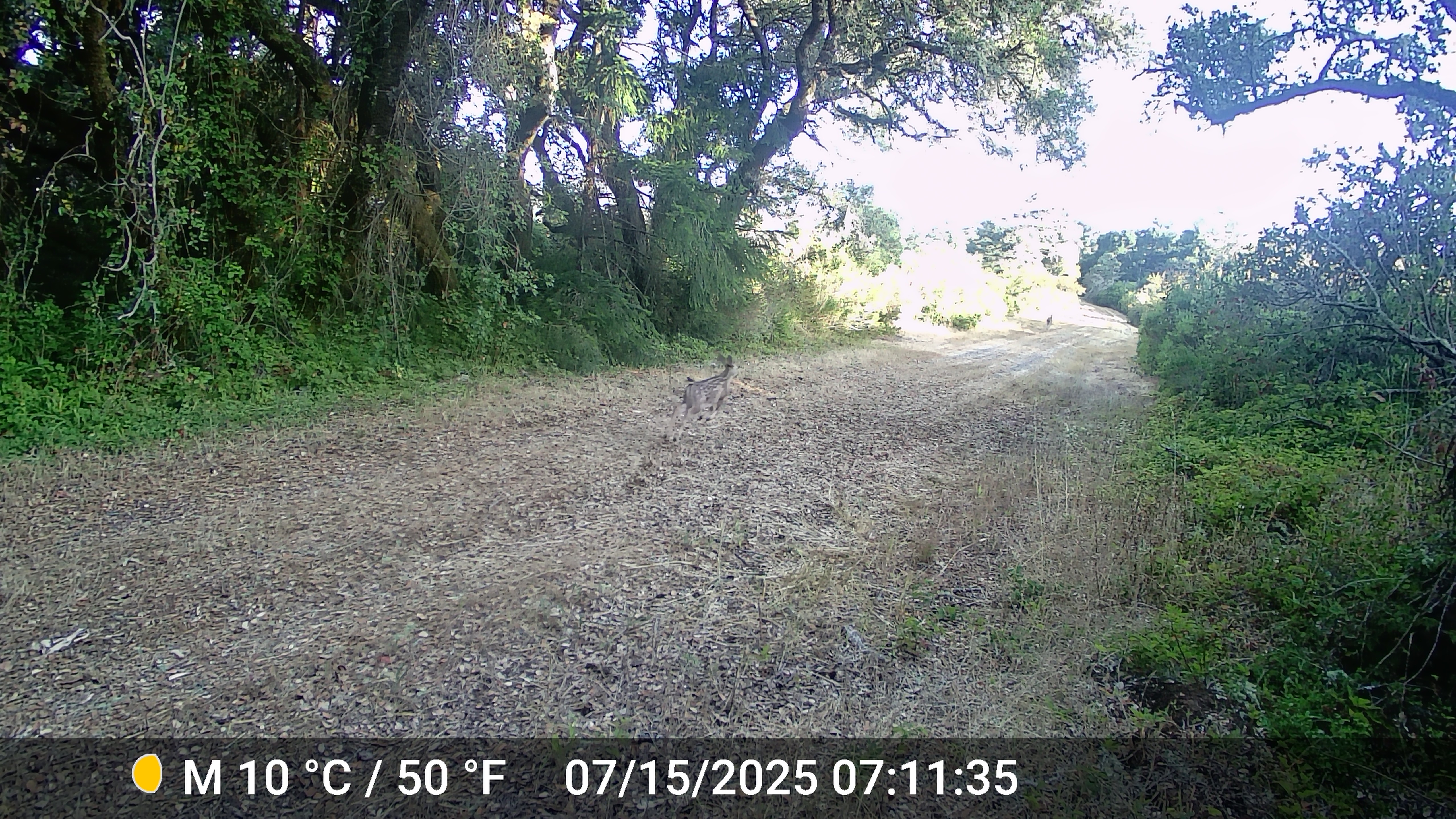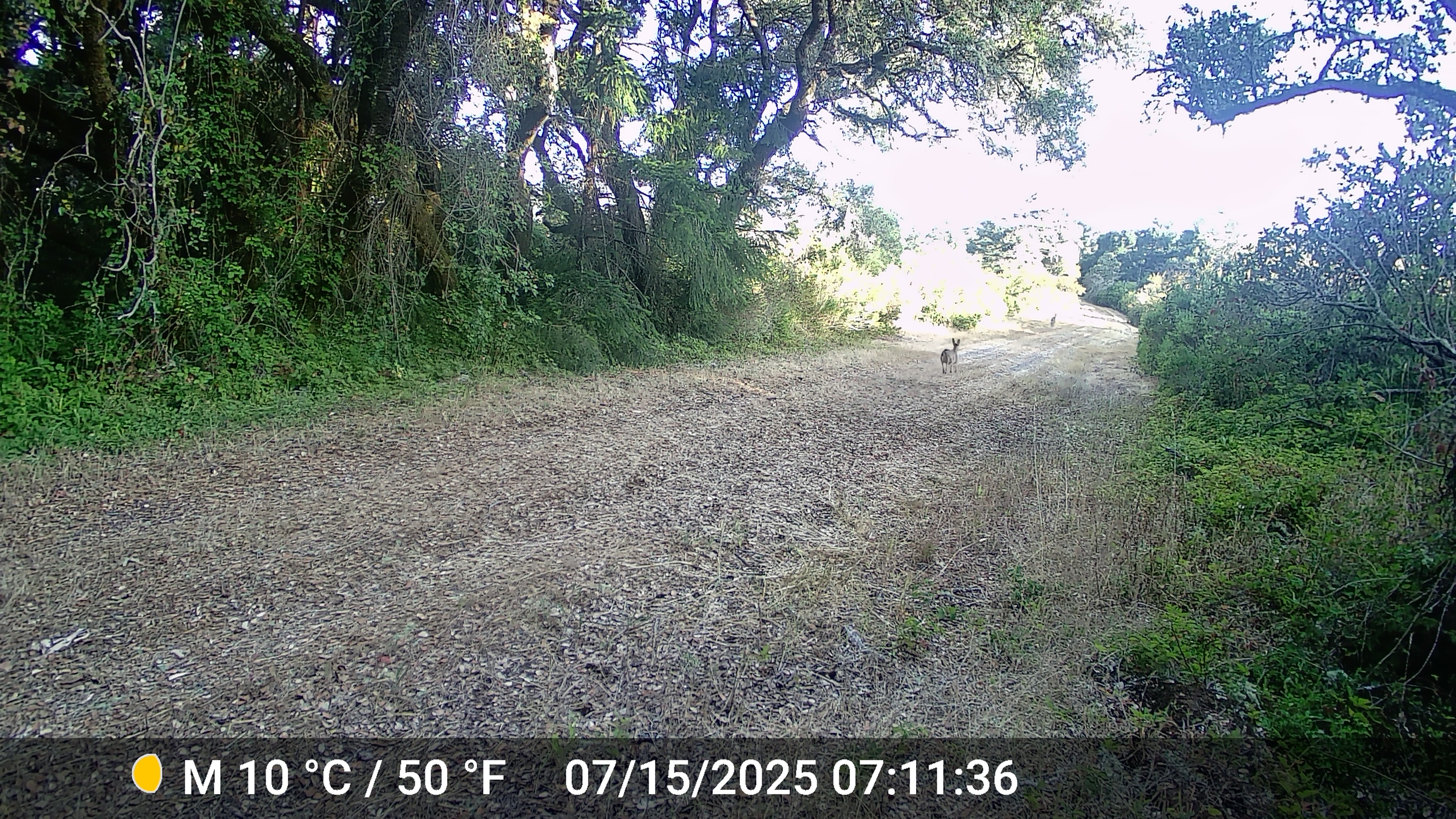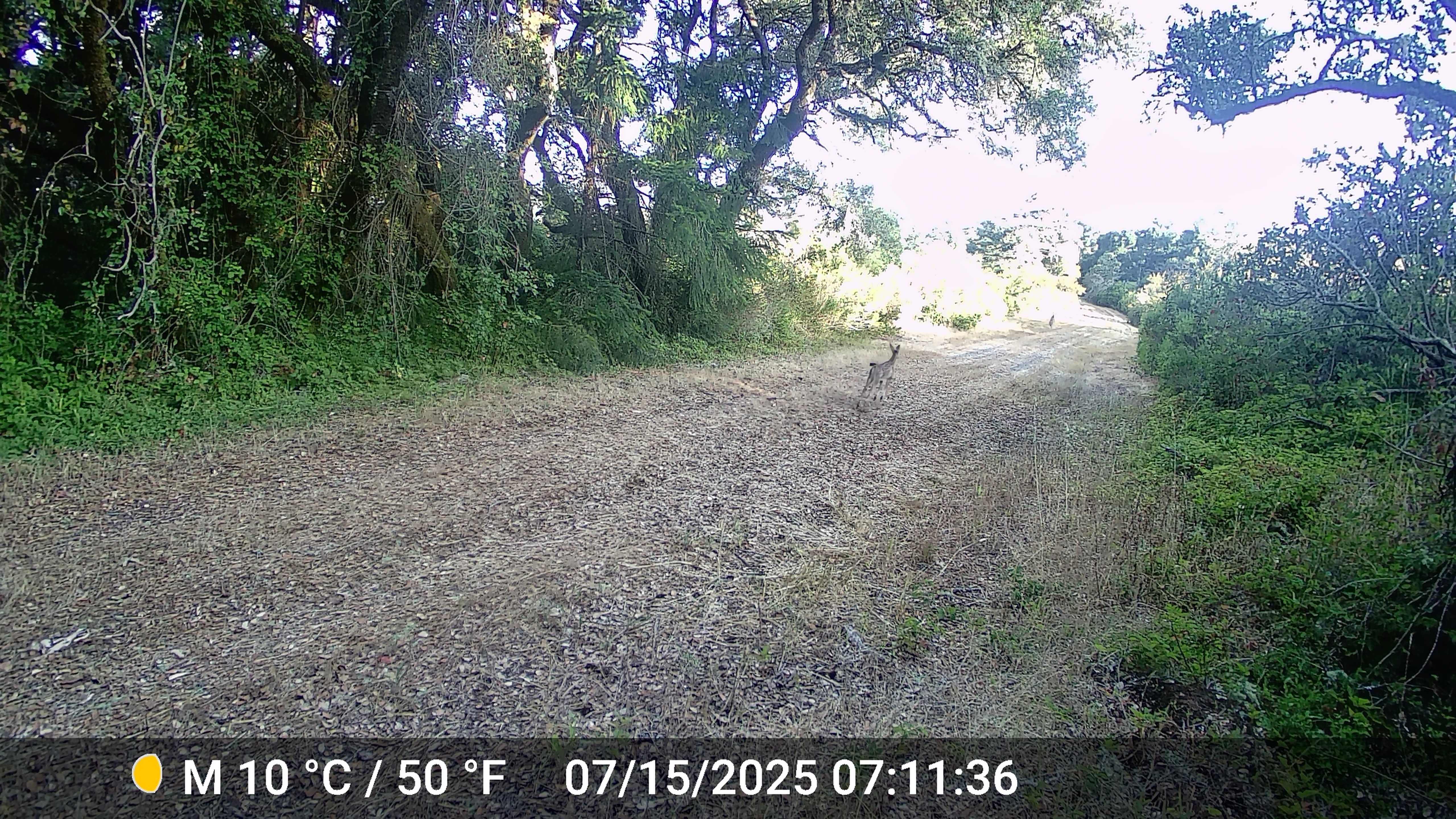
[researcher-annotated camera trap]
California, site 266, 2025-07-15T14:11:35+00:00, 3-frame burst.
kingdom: Animalia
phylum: Chordata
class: Mammalia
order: Artiodactyla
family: Cervidae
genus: Odocoileus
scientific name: Odocoileus hemionus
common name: mule deer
Mule deer (Odocoileus hemionus).